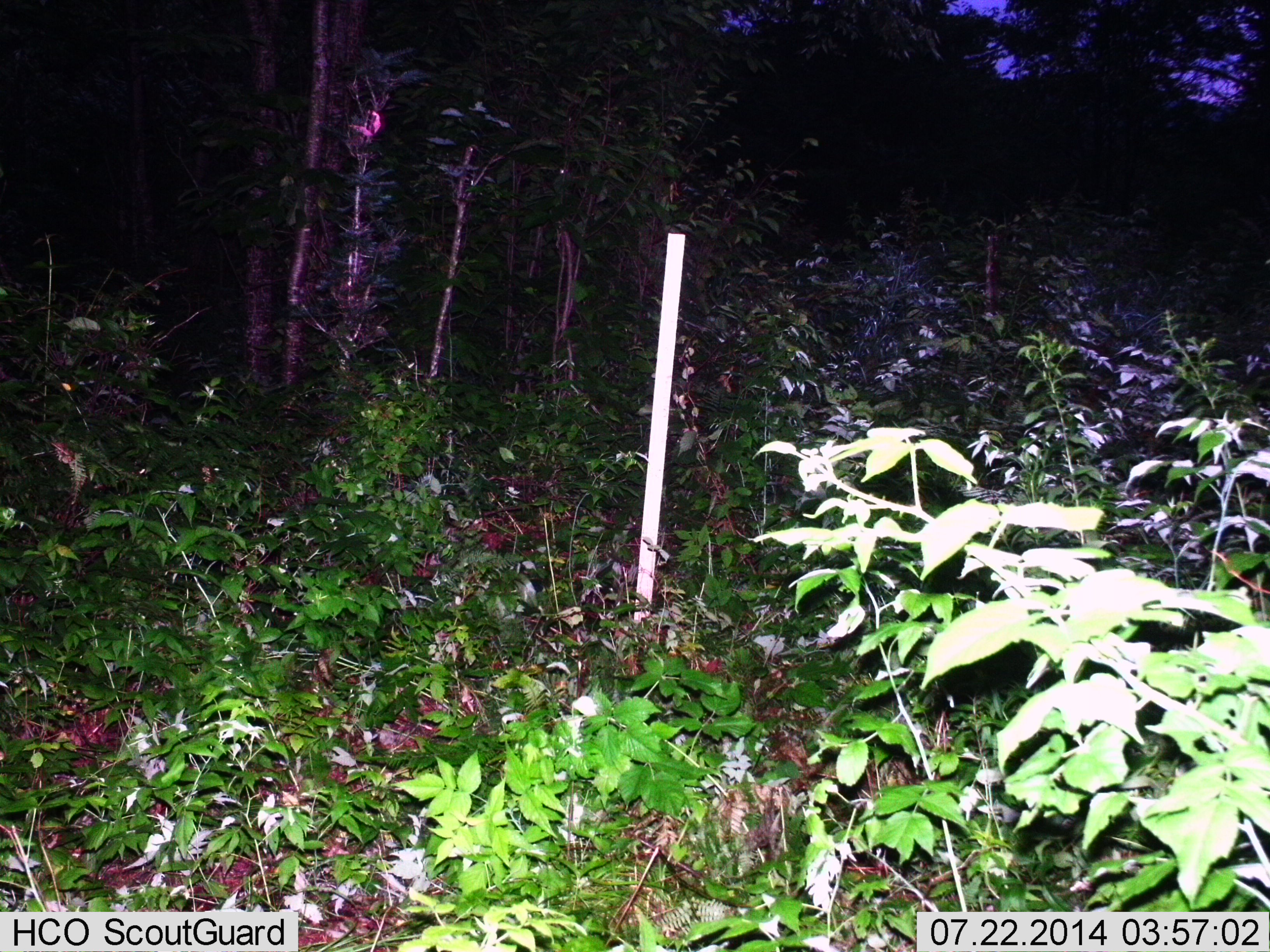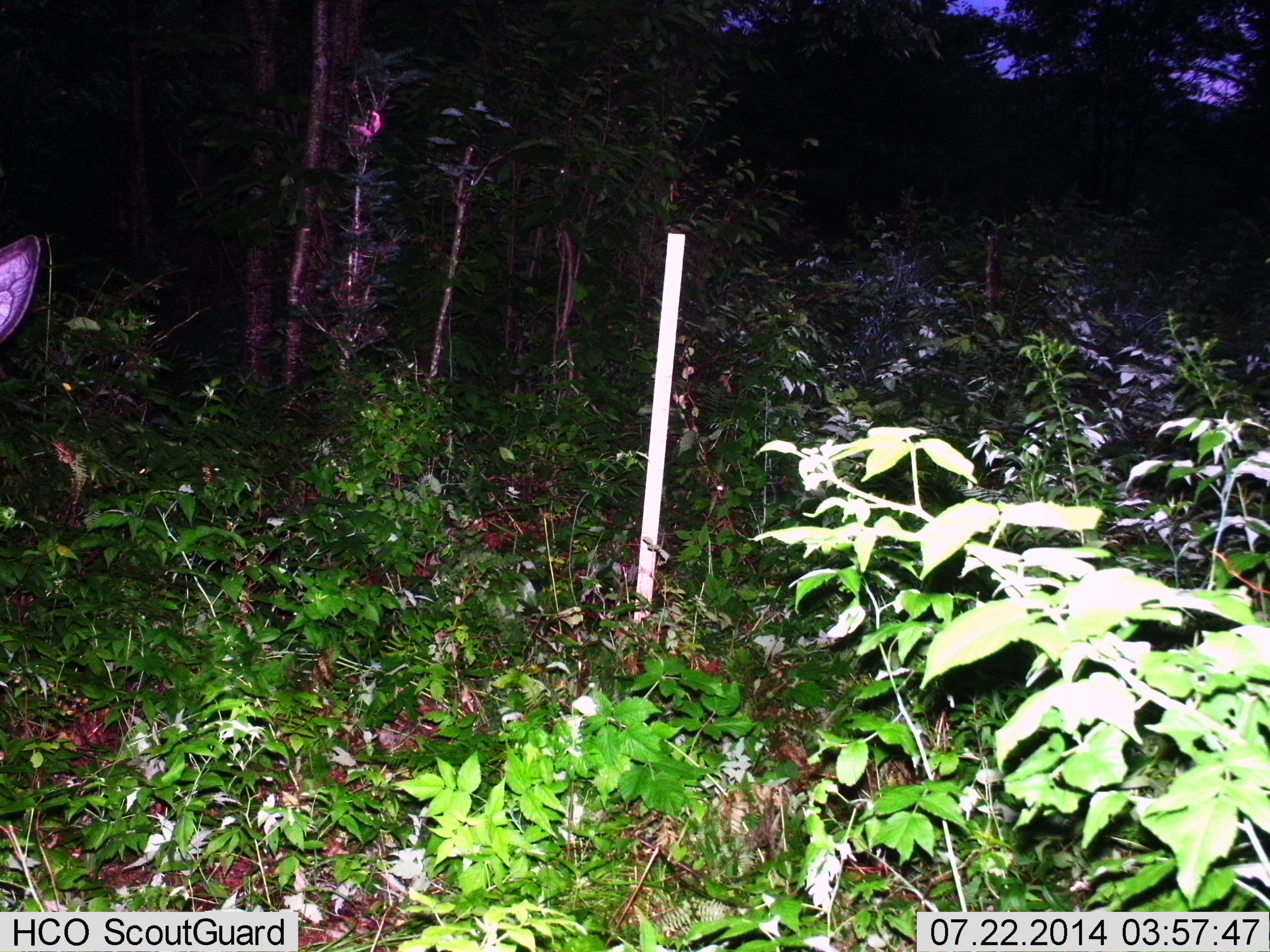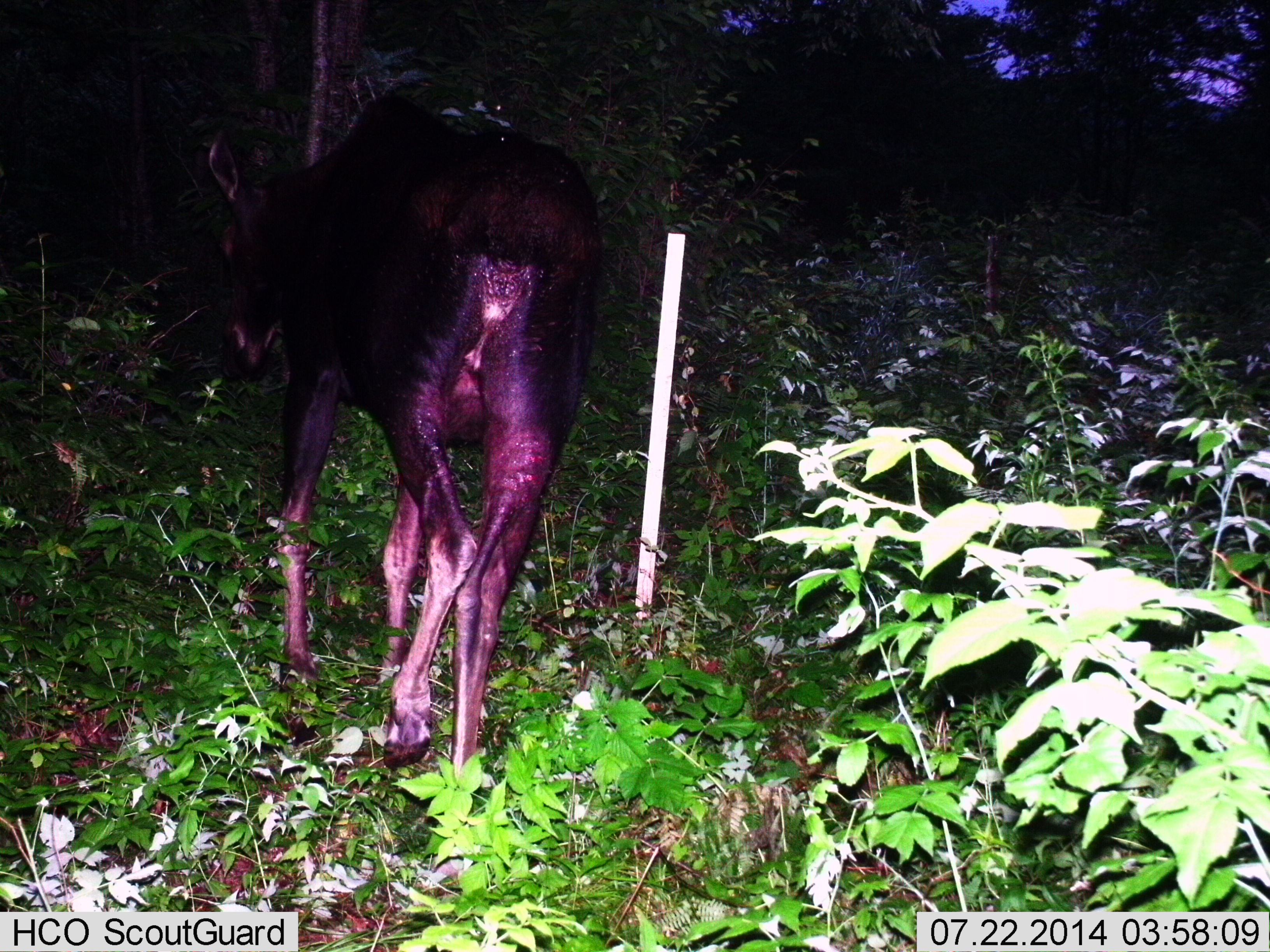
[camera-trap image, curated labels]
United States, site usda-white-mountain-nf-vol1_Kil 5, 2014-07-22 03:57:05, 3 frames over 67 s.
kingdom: Animalia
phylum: Chordata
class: Mammalia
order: Artiodactyla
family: Cervidae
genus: Alces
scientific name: Alces alces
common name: moose